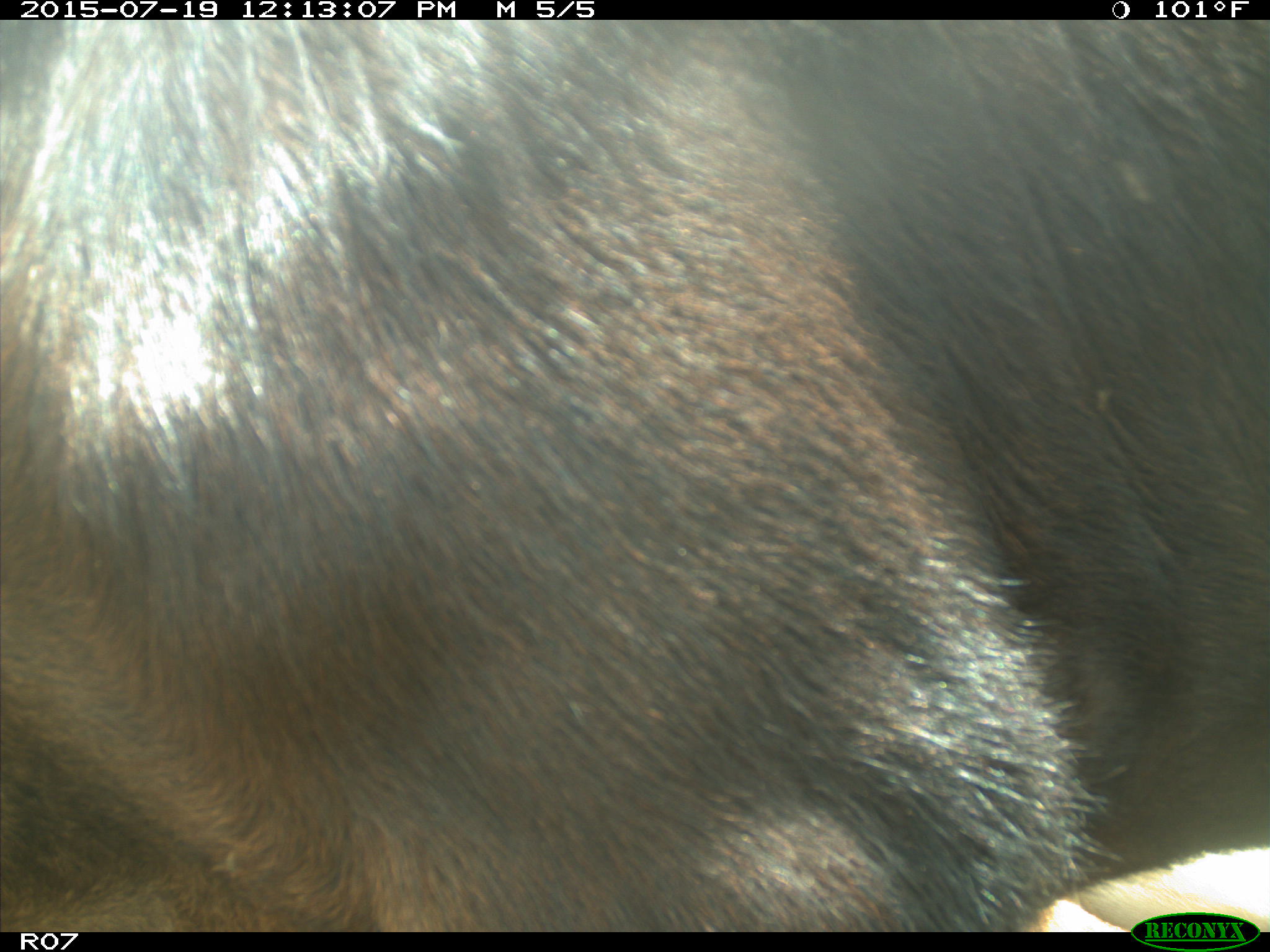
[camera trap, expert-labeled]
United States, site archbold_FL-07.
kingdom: Animalia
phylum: Chordata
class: Mammalia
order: Artiodactyla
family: Bovidae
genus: Bos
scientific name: Bos taurus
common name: domestic cow